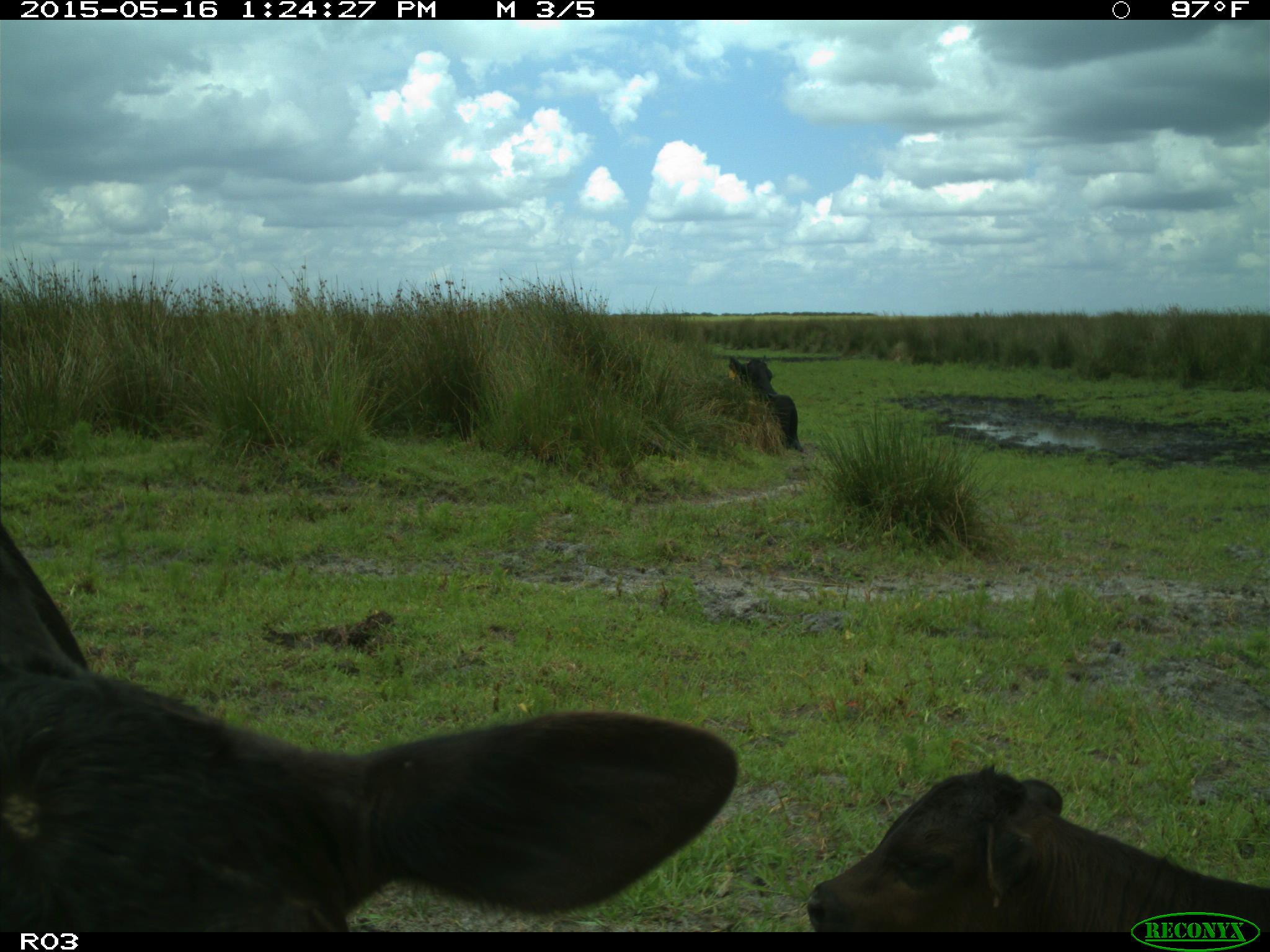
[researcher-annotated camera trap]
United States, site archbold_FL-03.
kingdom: Animalia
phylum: Chordata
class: Mammalia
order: Artiodactyla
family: Bovidae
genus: Bos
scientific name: Bos taurus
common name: domestic cow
Bos taurus (domestic cow).